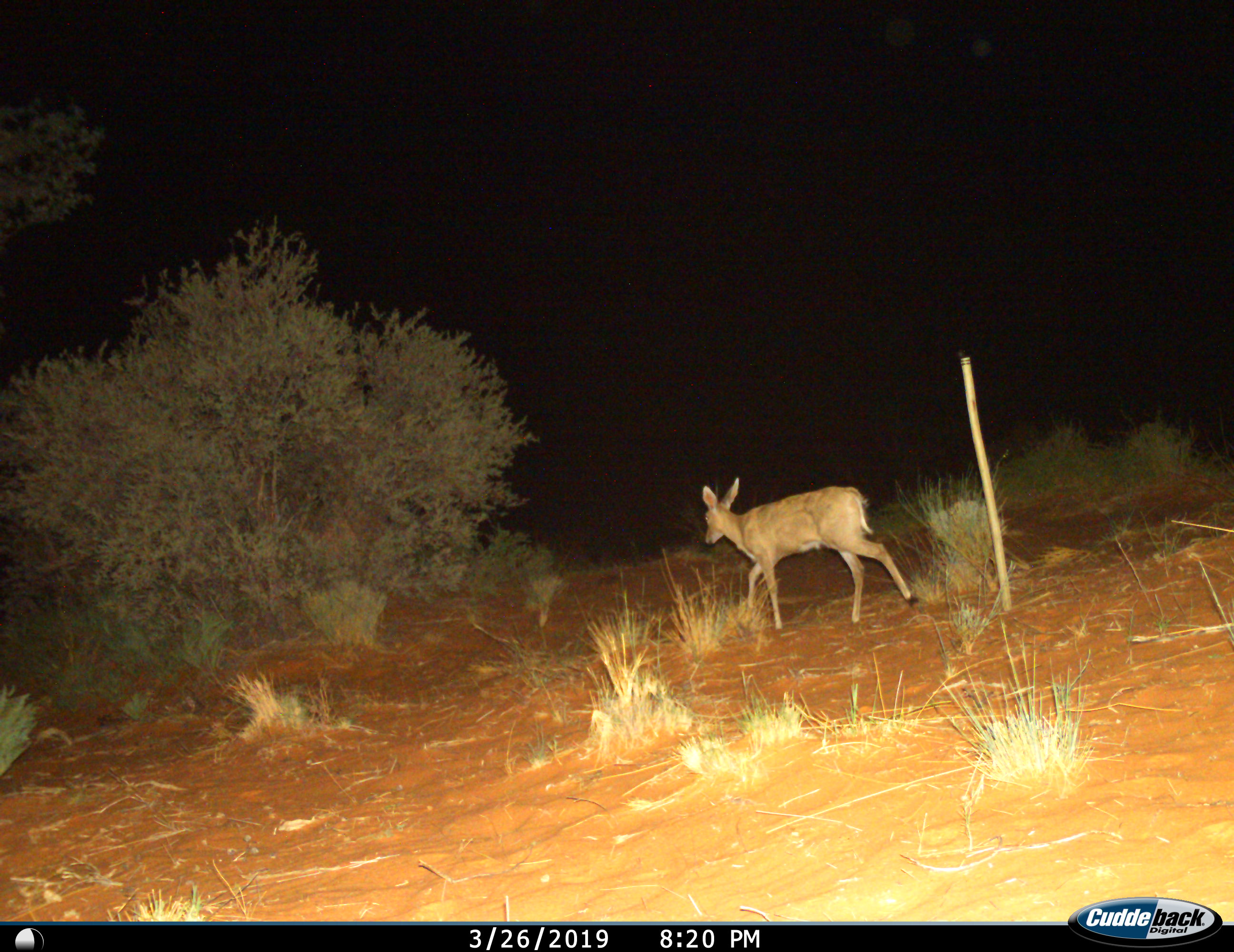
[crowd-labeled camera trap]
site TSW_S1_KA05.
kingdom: Animalia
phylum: Chordata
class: Mammalia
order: Artiodactyla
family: Bovidae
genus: Redunca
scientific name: Redunca fulvorufula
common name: mountain reedbuck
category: reedbuckmountain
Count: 1.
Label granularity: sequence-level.